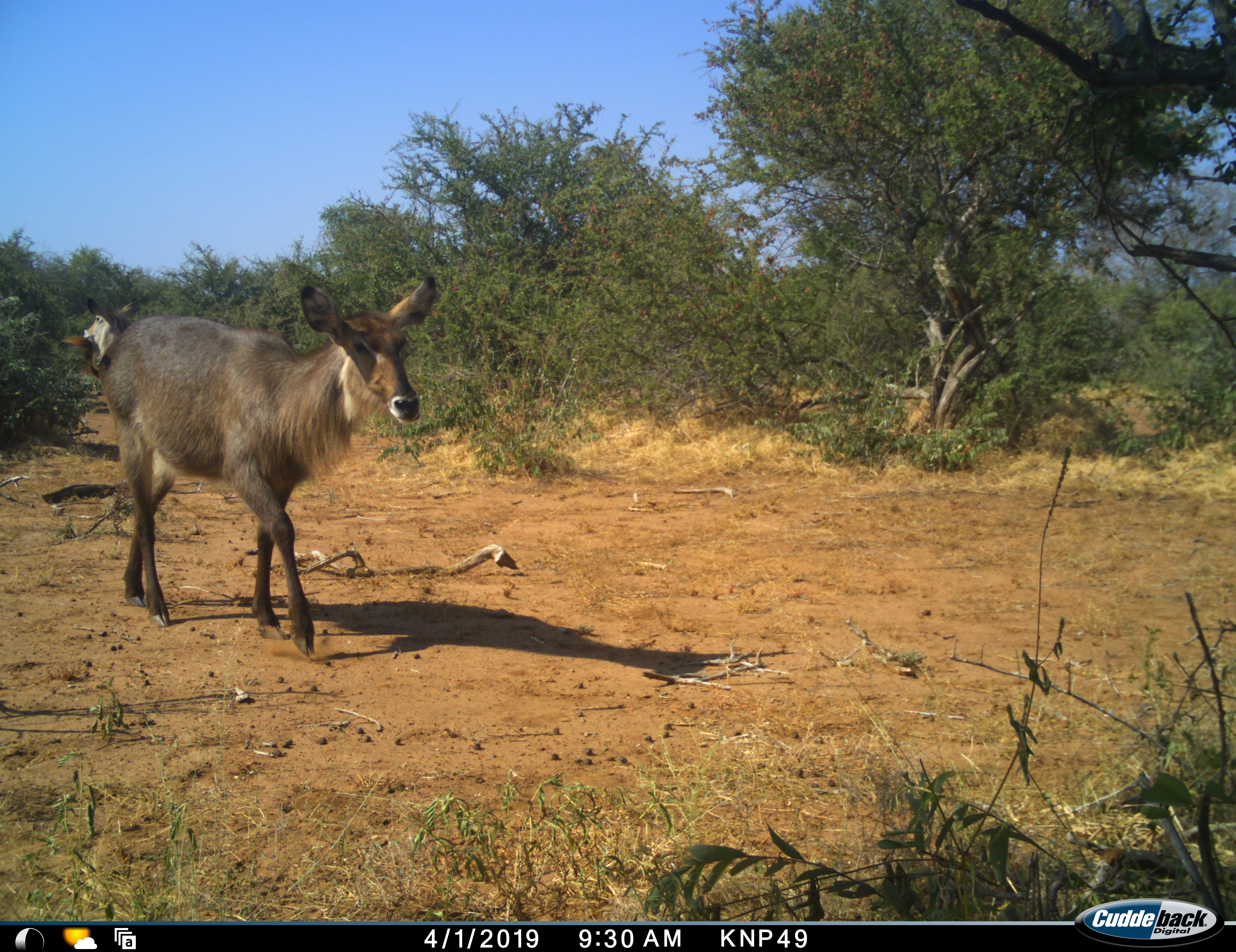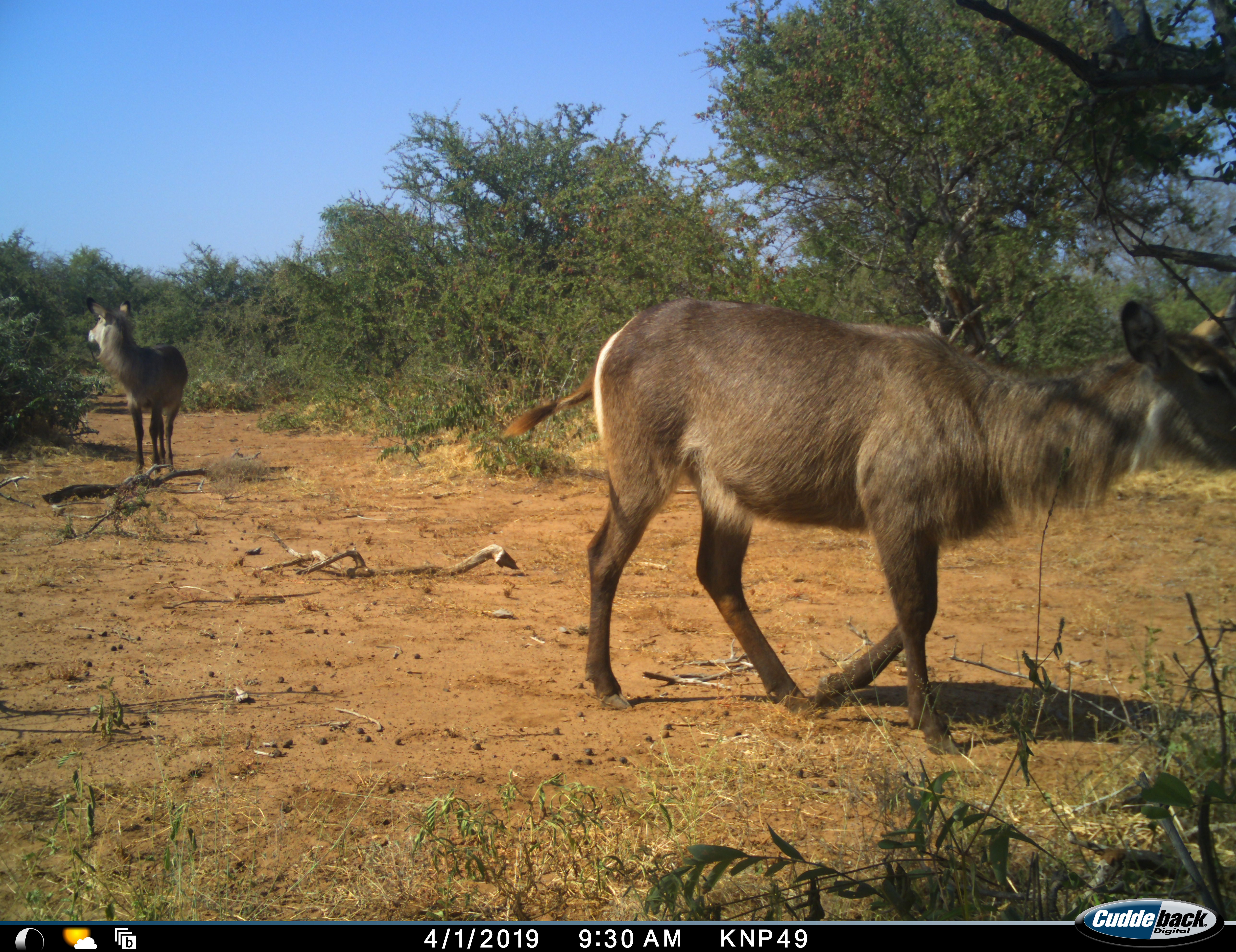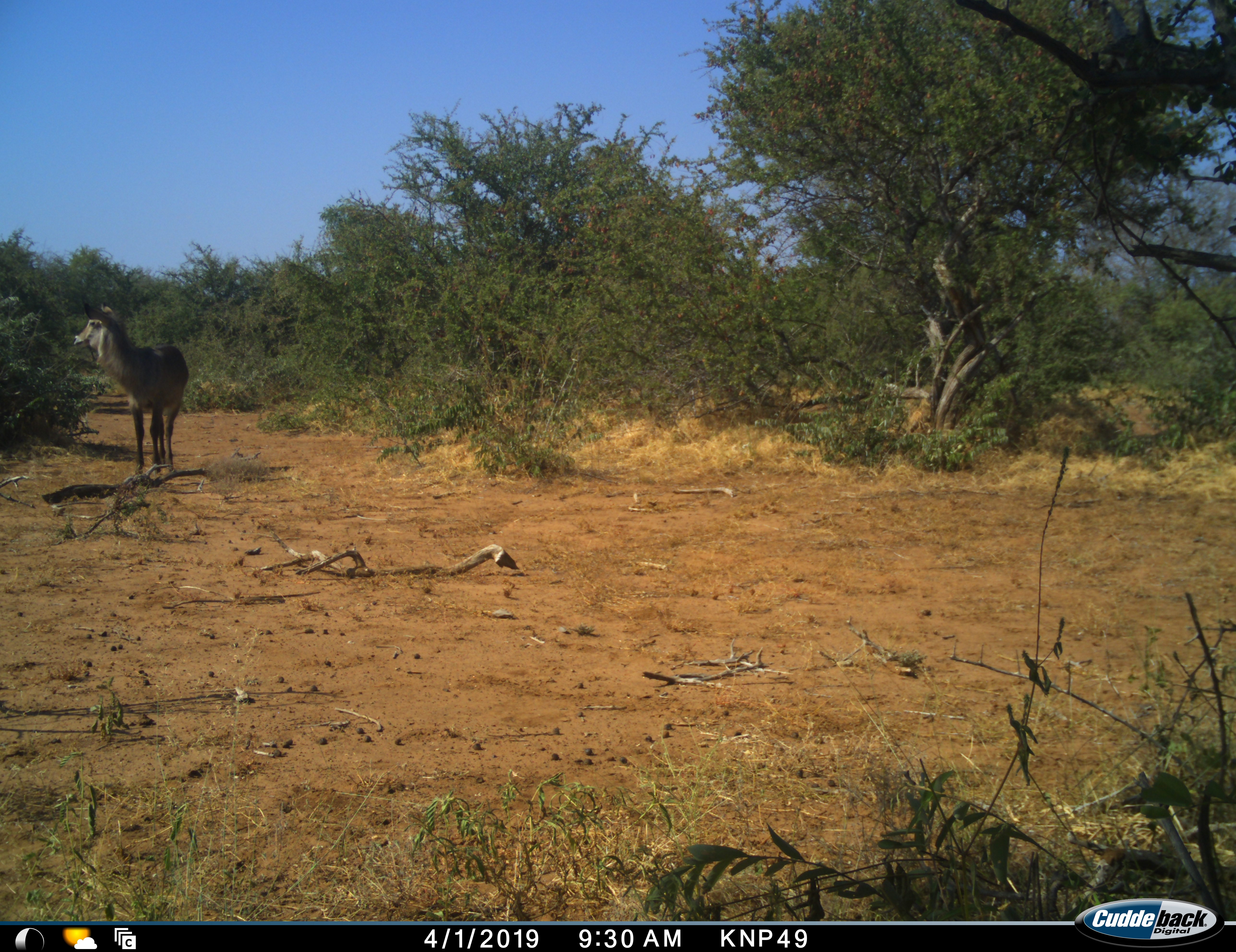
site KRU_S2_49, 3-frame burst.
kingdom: Animalia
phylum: Chordata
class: Mammalia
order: Artiodactyla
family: Bovidae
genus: Kobus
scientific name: Kobus ellipsiprymnus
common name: waterbuck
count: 2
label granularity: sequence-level